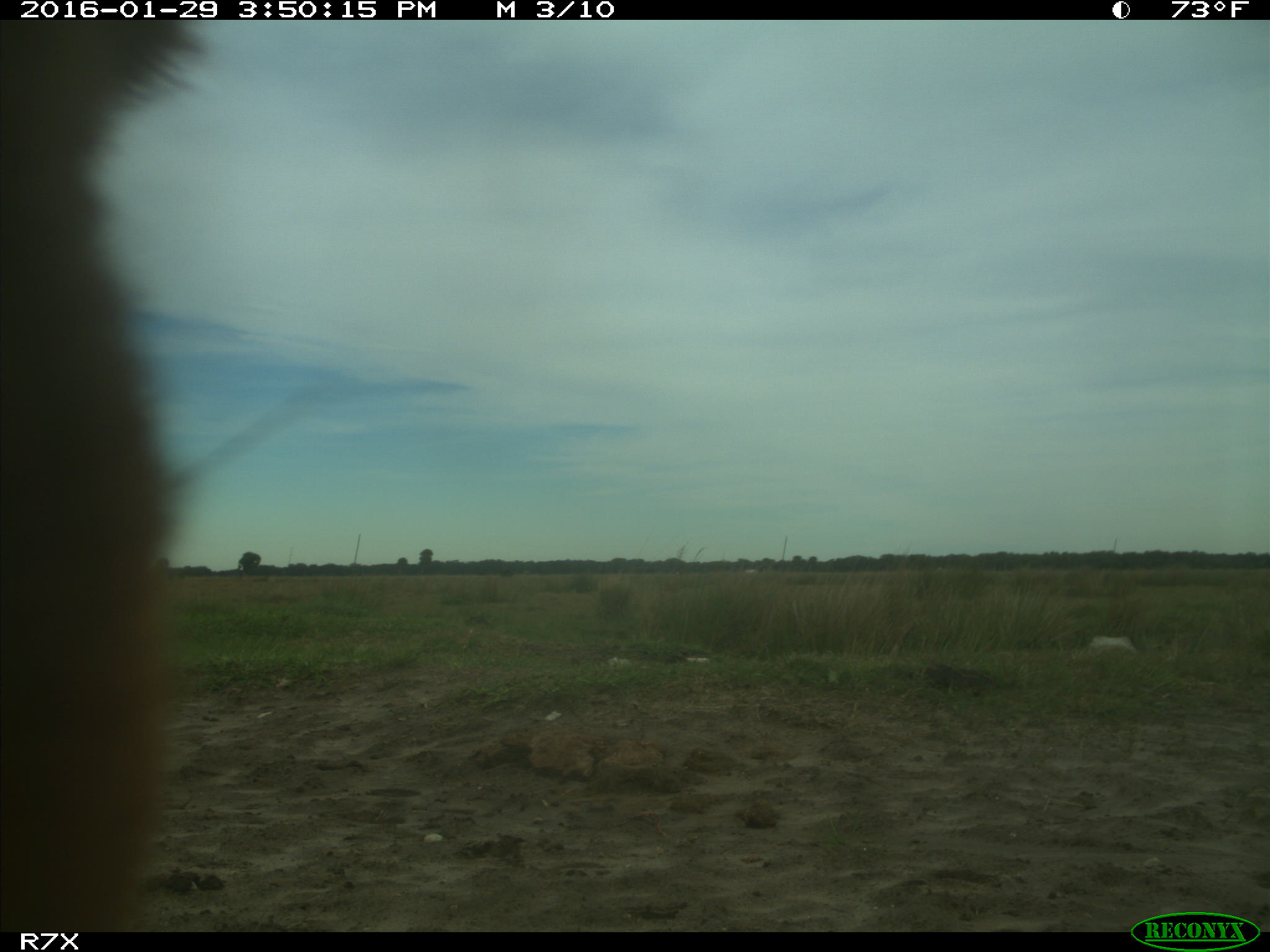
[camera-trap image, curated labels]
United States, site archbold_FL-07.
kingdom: Animalia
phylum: Chordata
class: Mammalia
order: Artiodactyla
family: Bovidae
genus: Bos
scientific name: Bos taurus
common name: domestic cow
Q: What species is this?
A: Bos taurus (domestic cow).